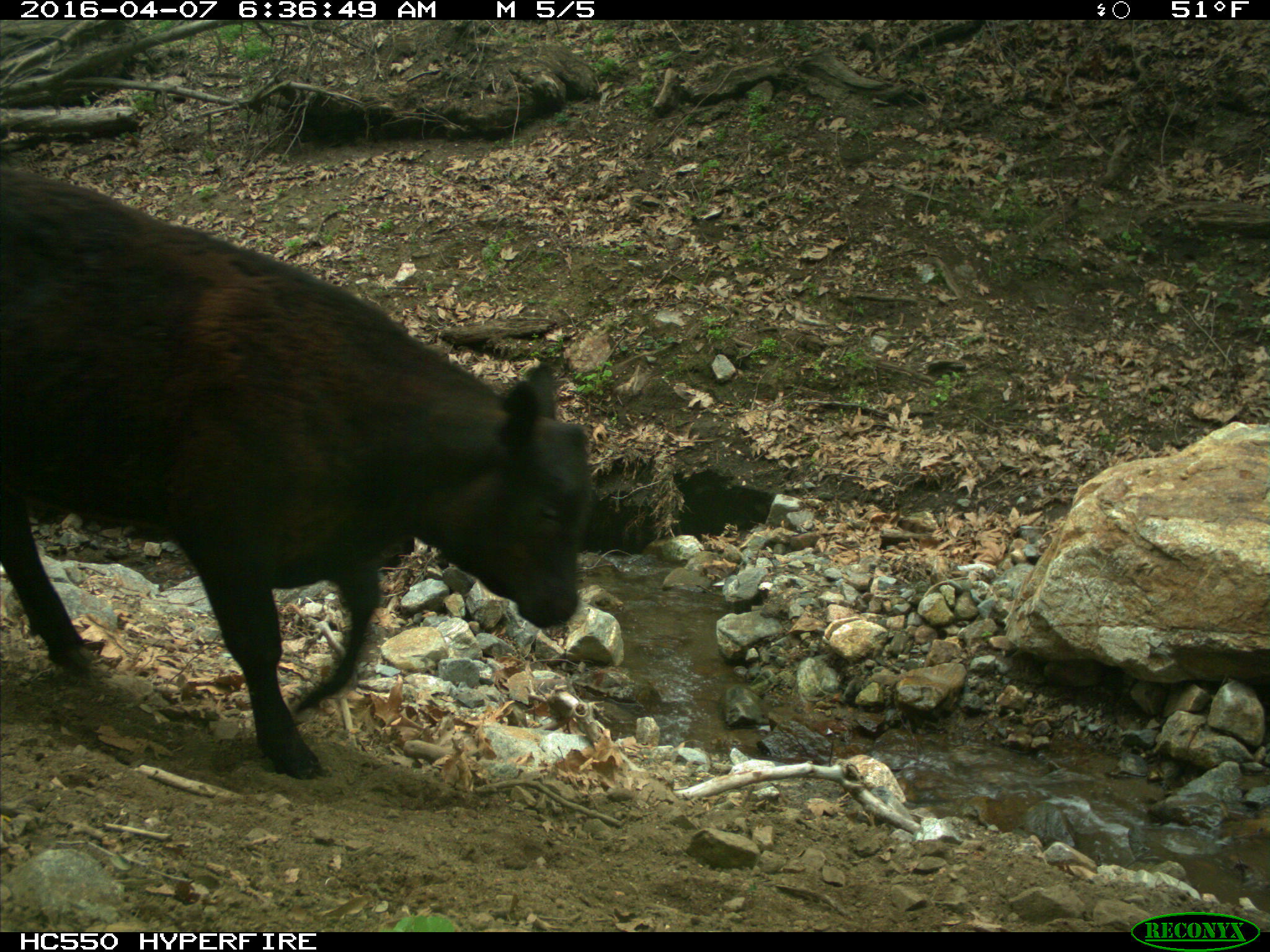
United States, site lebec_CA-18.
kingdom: Animalia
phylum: Chordata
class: Mammalia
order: Artiodactyla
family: Bovidae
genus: Bos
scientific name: Bos taurus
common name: domestic cow